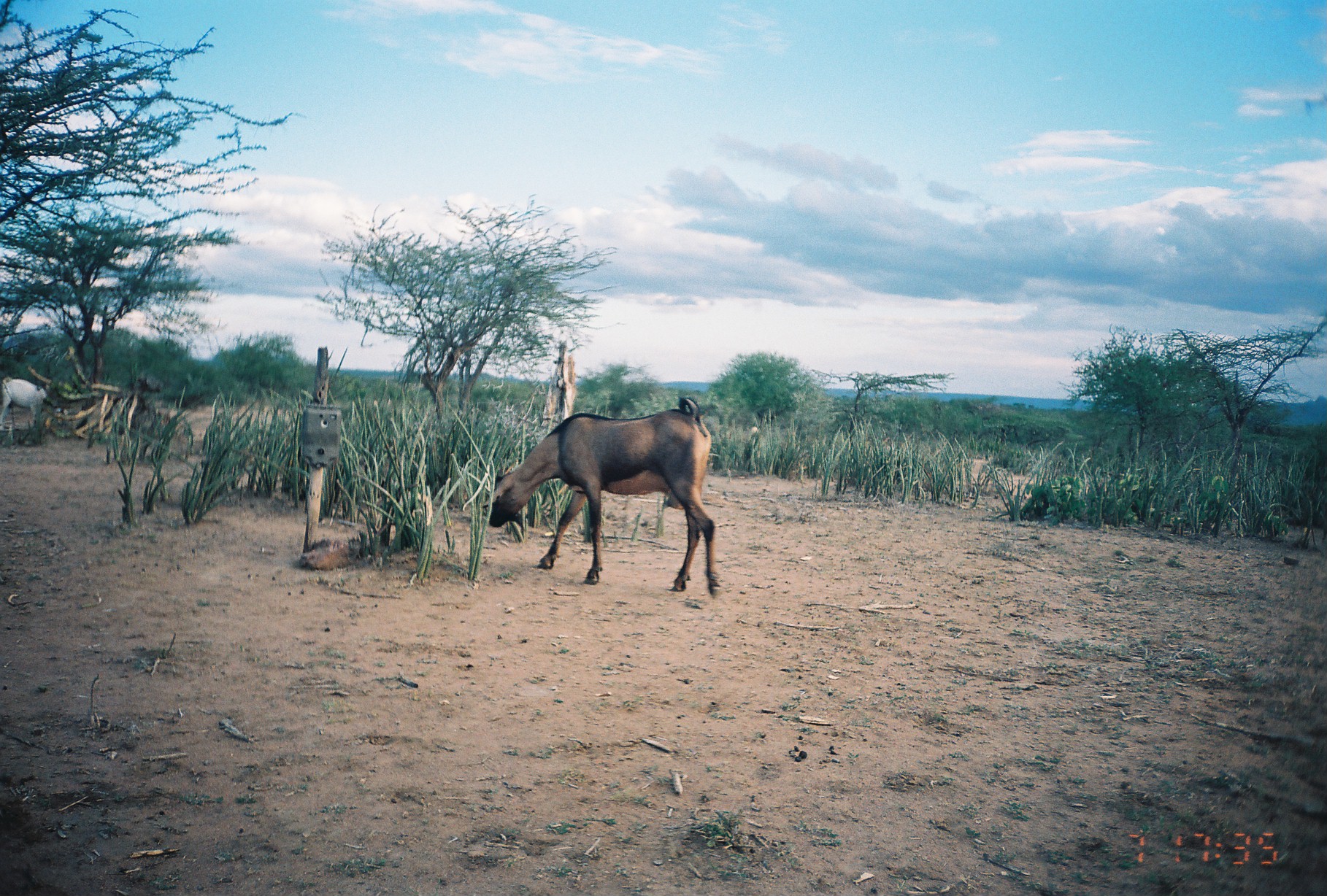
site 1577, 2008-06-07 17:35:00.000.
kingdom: Animalia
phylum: Chordata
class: Mammalia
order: Artiodactyla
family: Bovidae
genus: Capra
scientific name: Capra aegagrus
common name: wild goat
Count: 2.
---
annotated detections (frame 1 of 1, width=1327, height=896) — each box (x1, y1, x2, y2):
capra aegagrus: (482, 396, 718, 593); (0, 376, 66, 432)